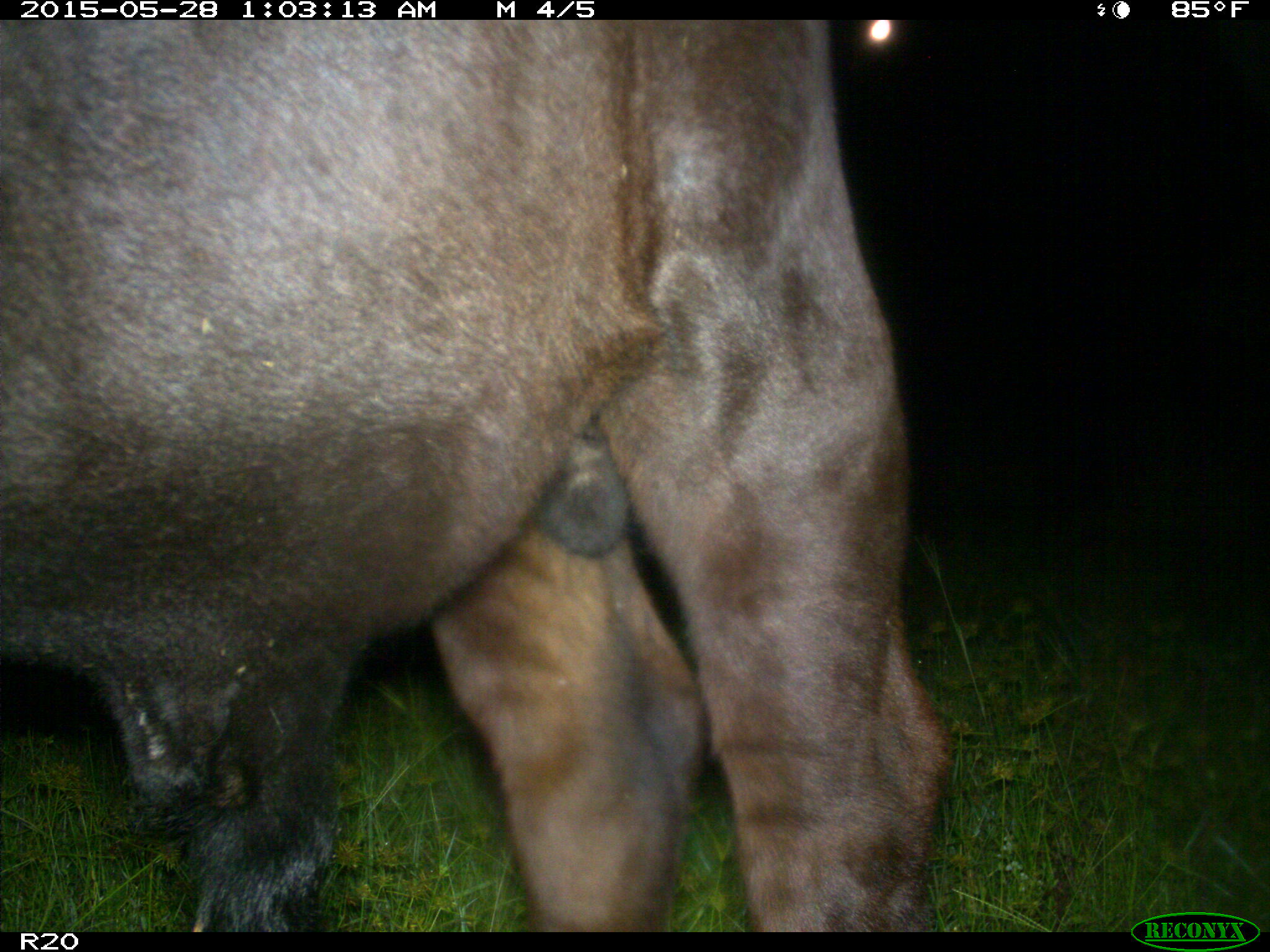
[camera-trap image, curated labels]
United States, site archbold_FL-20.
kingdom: Animalia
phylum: Chordata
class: Mammalia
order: Artiodactyla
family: Bovidae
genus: Bos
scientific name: Bos taurus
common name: domestic cow